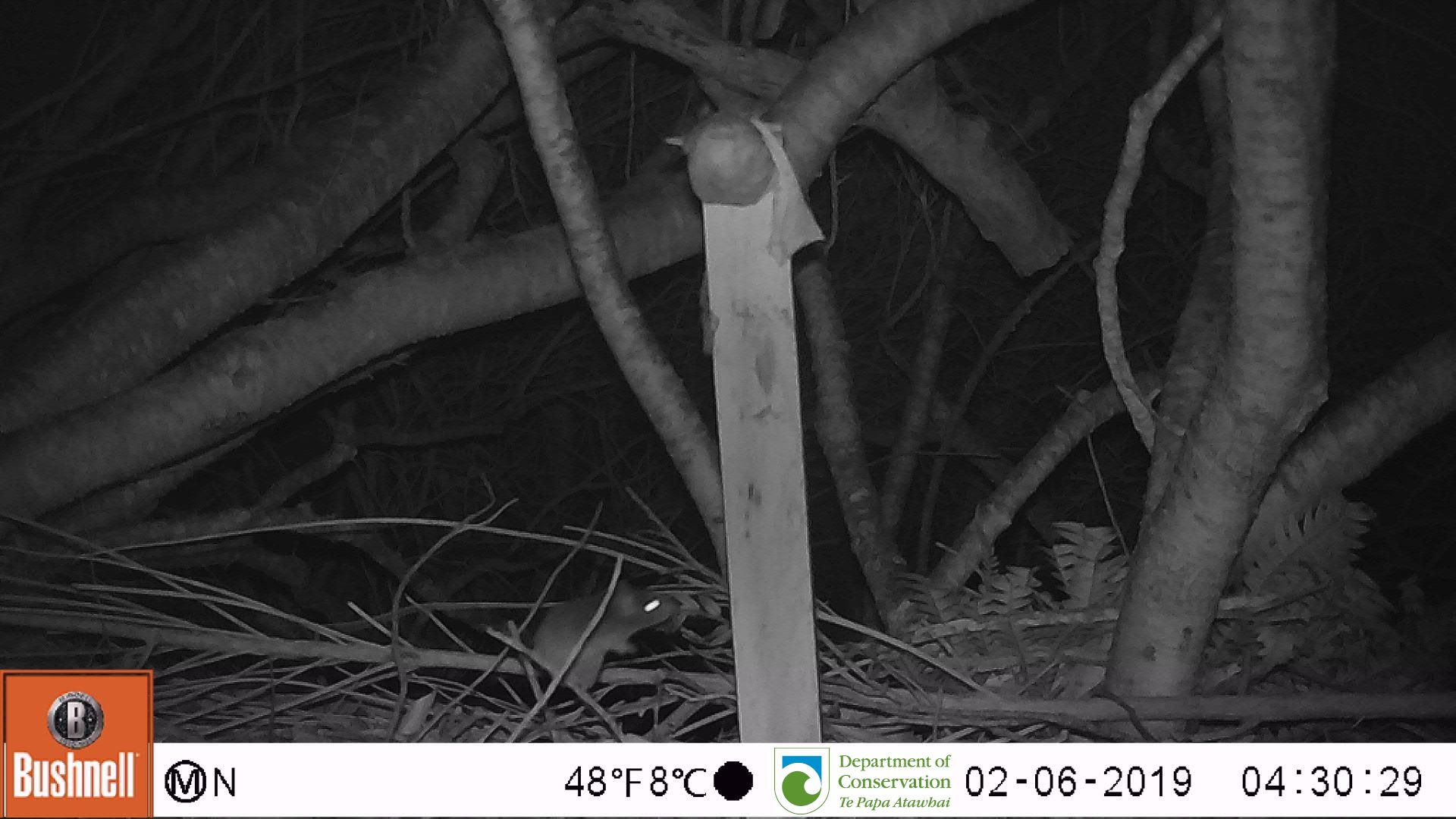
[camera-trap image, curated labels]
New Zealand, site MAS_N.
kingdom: Animalia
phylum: Chordata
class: Mammalia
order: Rodentia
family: Muridae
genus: Mus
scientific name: Mus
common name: mouse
Mouse (Mus).